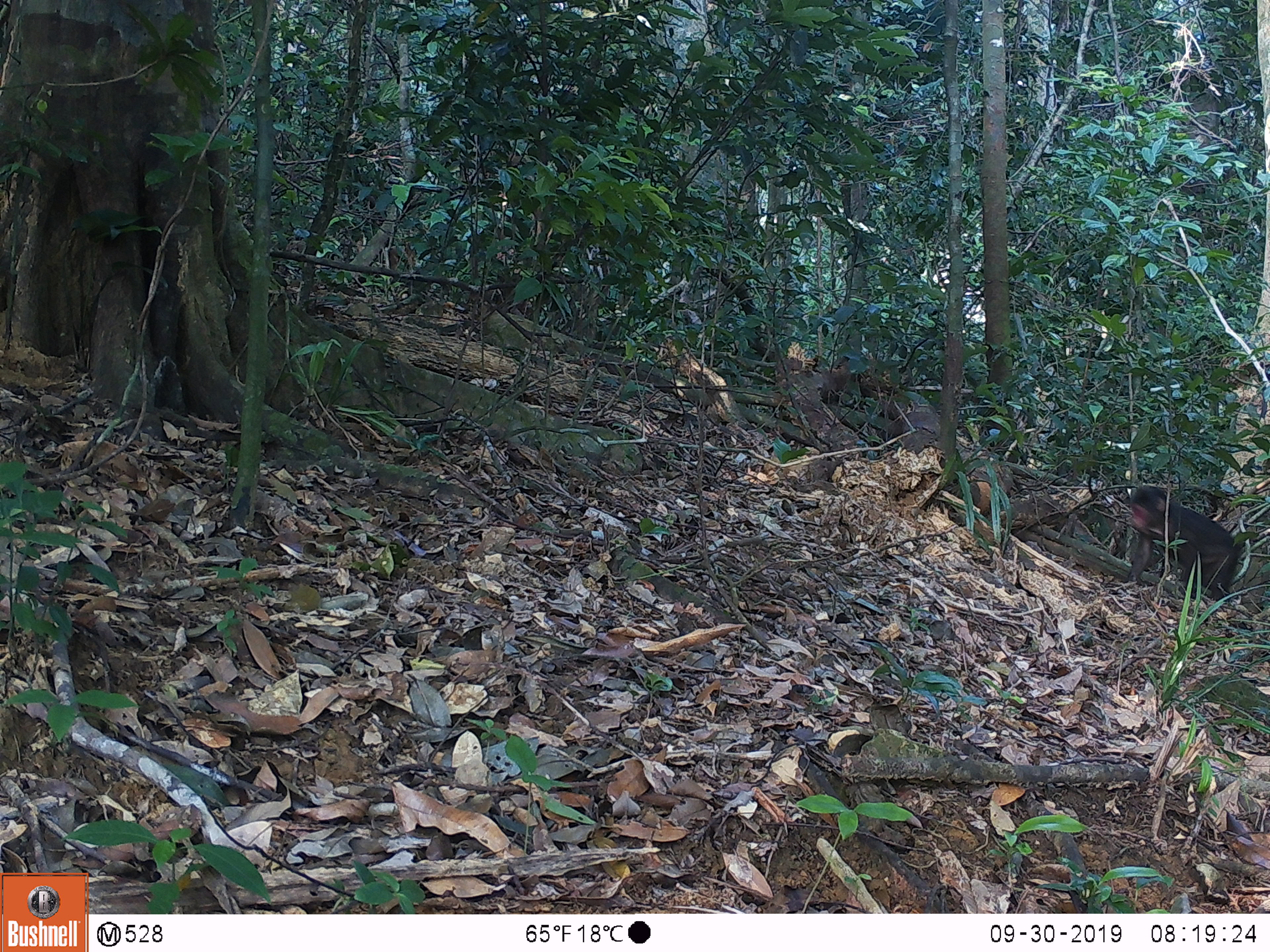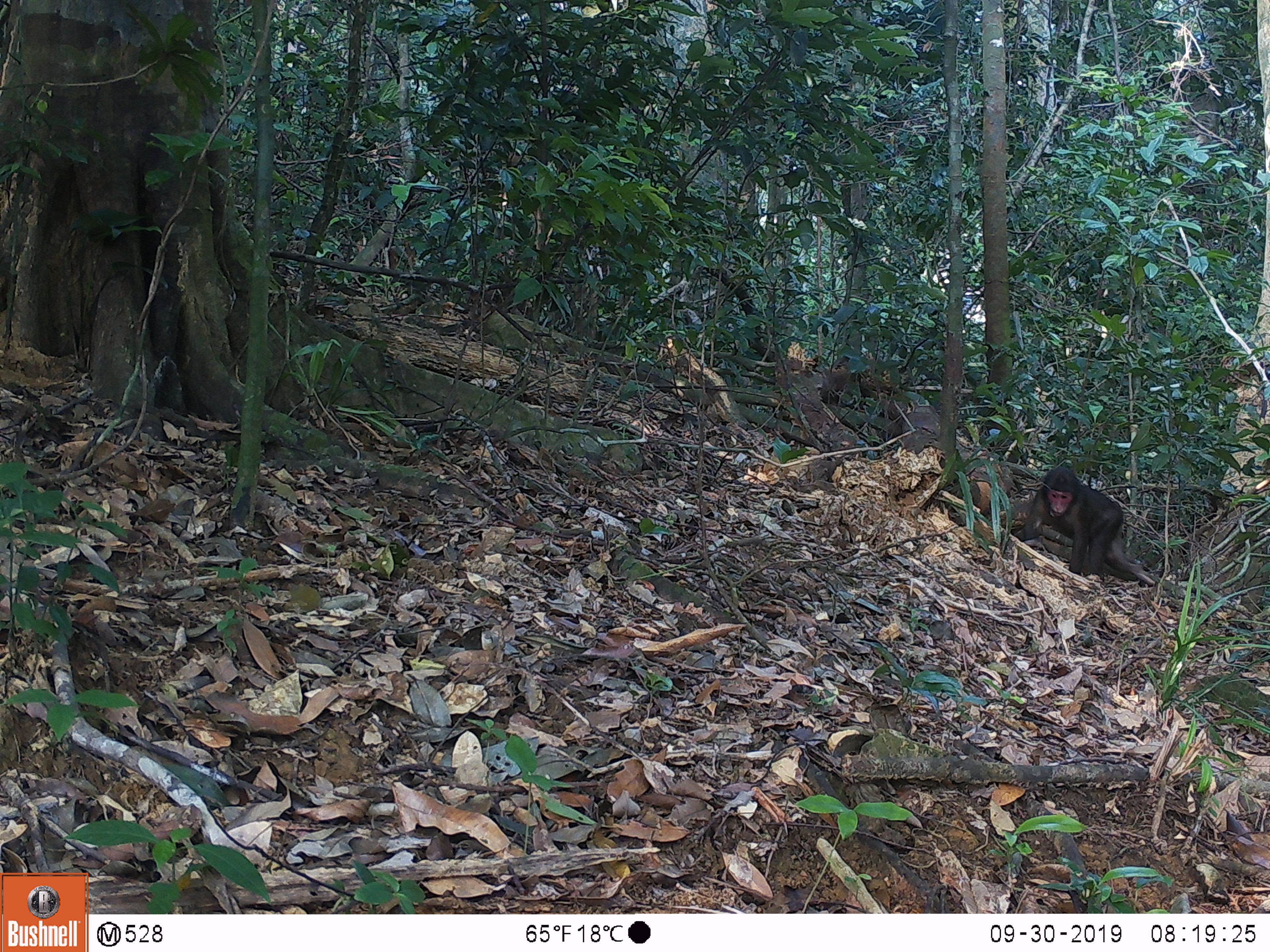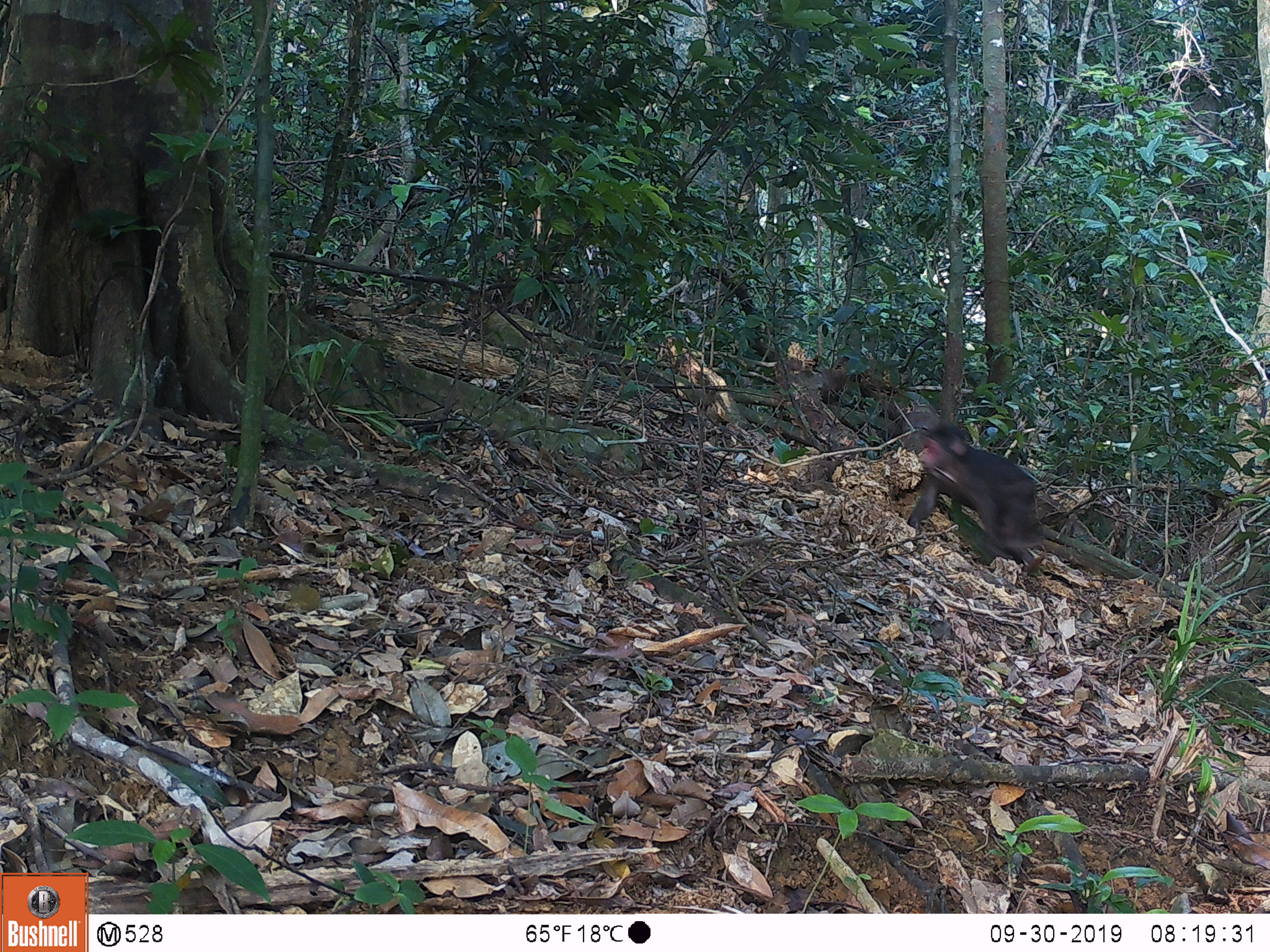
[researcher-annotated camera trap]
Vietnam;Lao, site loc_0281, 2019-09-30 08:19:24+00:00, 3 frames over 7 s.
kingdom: Animalia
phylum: Chordata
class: Mammalia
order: Primates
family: Cercopithecidae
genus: Macaca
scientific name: Macaca arctoides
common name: stump-tailed macaque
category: stump tailed macaque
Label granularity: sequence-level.